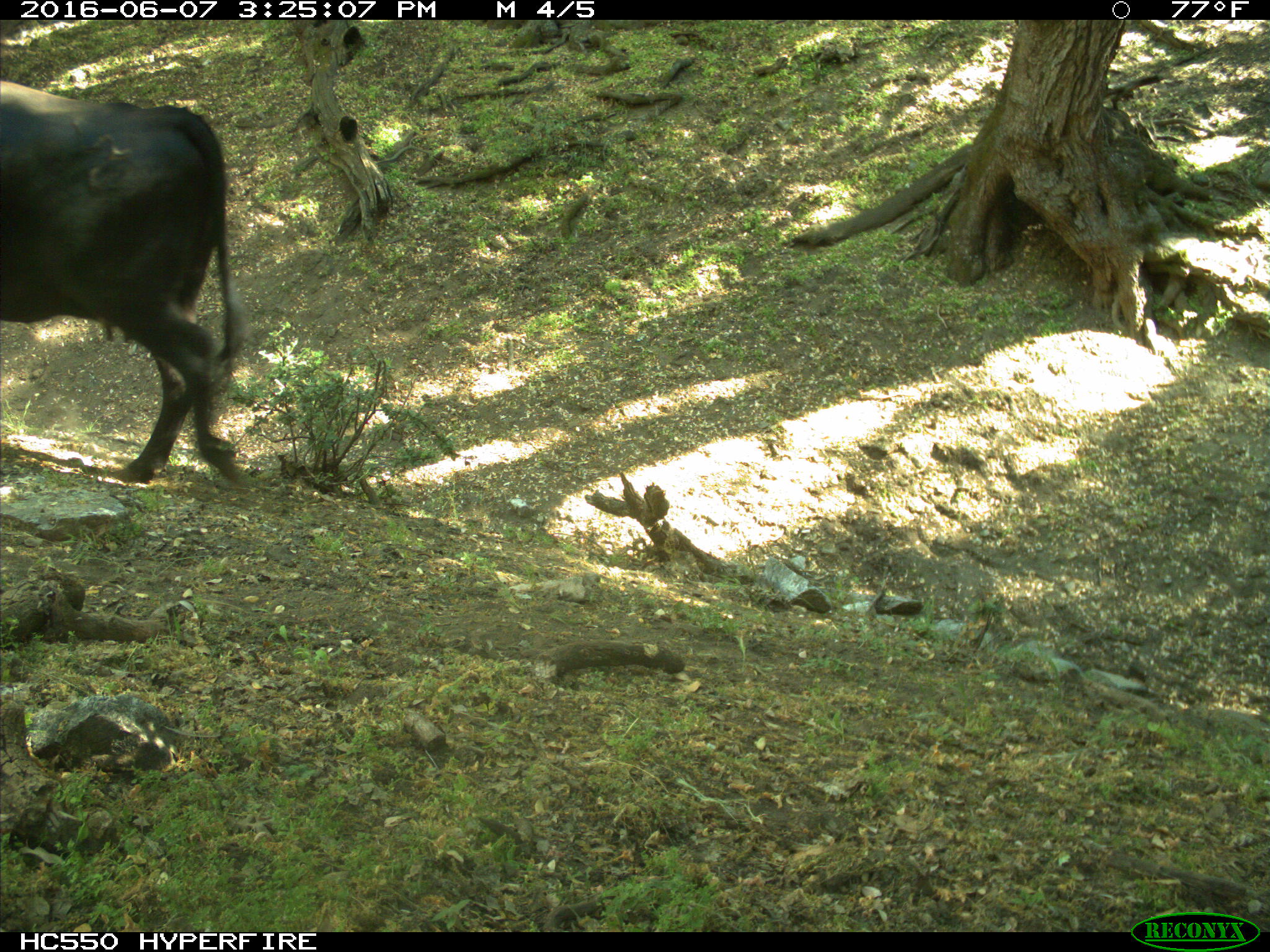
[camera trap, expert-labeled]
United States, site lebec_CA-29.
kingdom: Animalia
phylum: Chordata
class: Mammalia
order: Artiodactyla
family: Bovidae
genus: Bos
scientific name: Bos taurus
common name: domestic cow